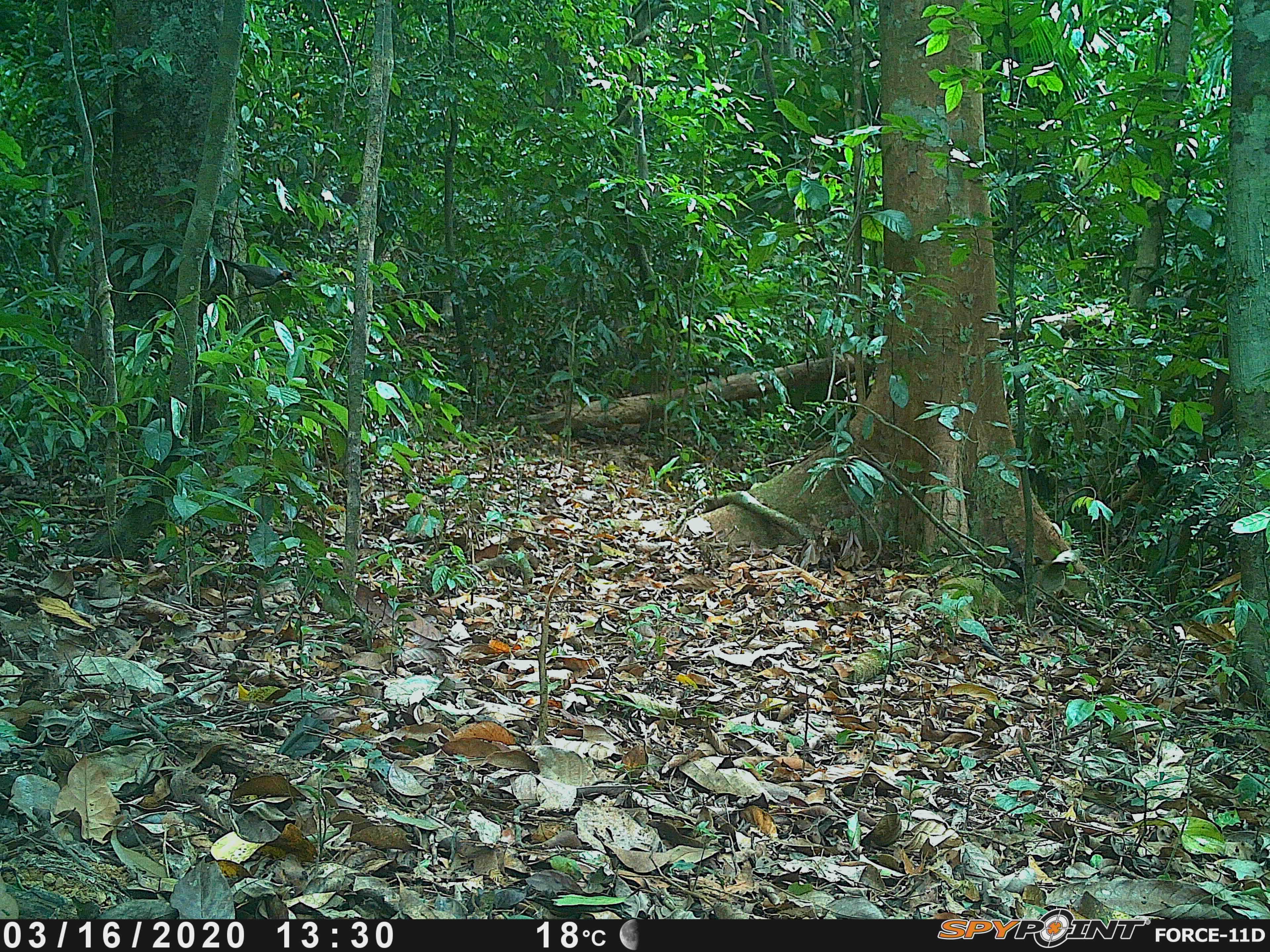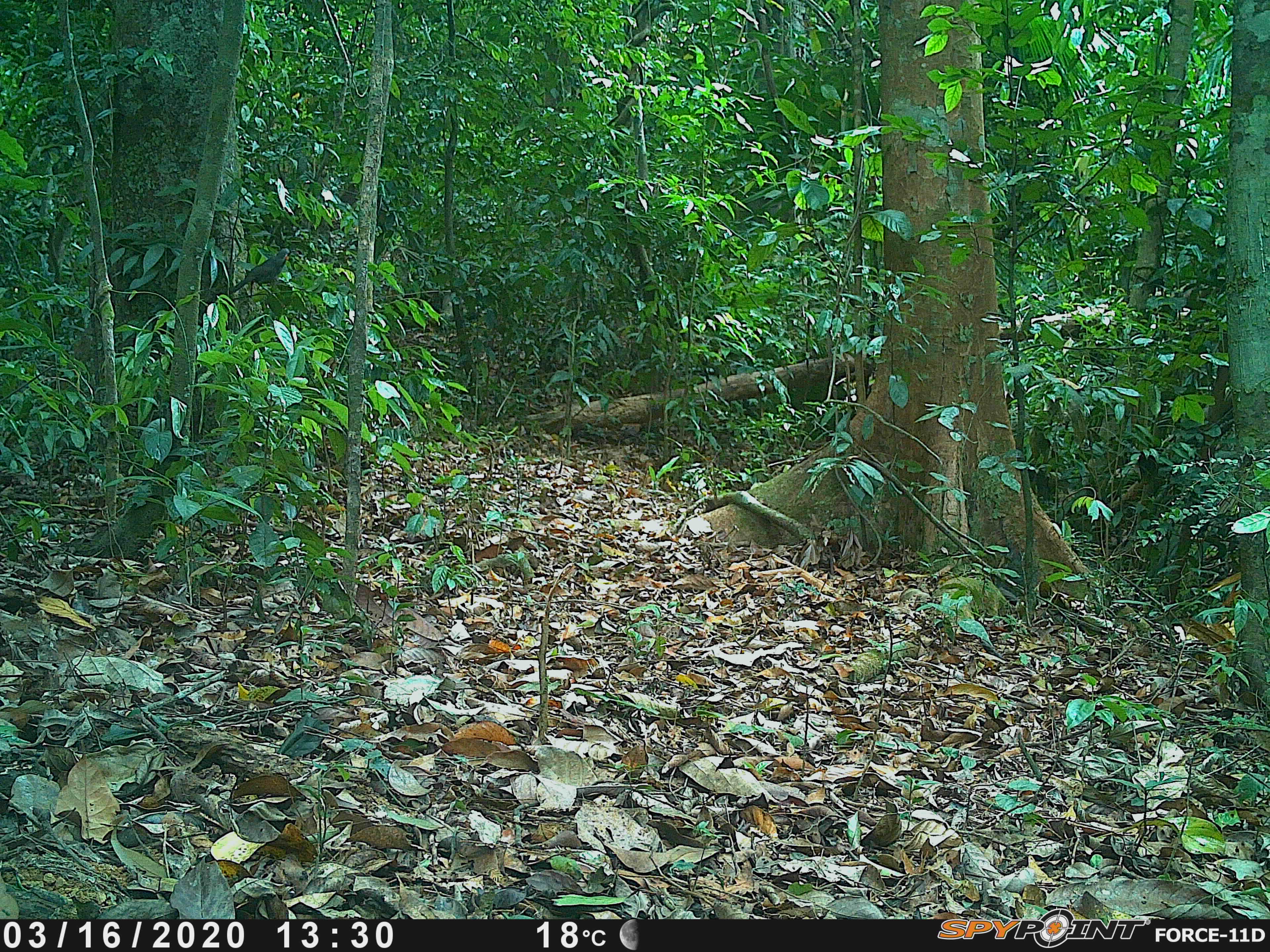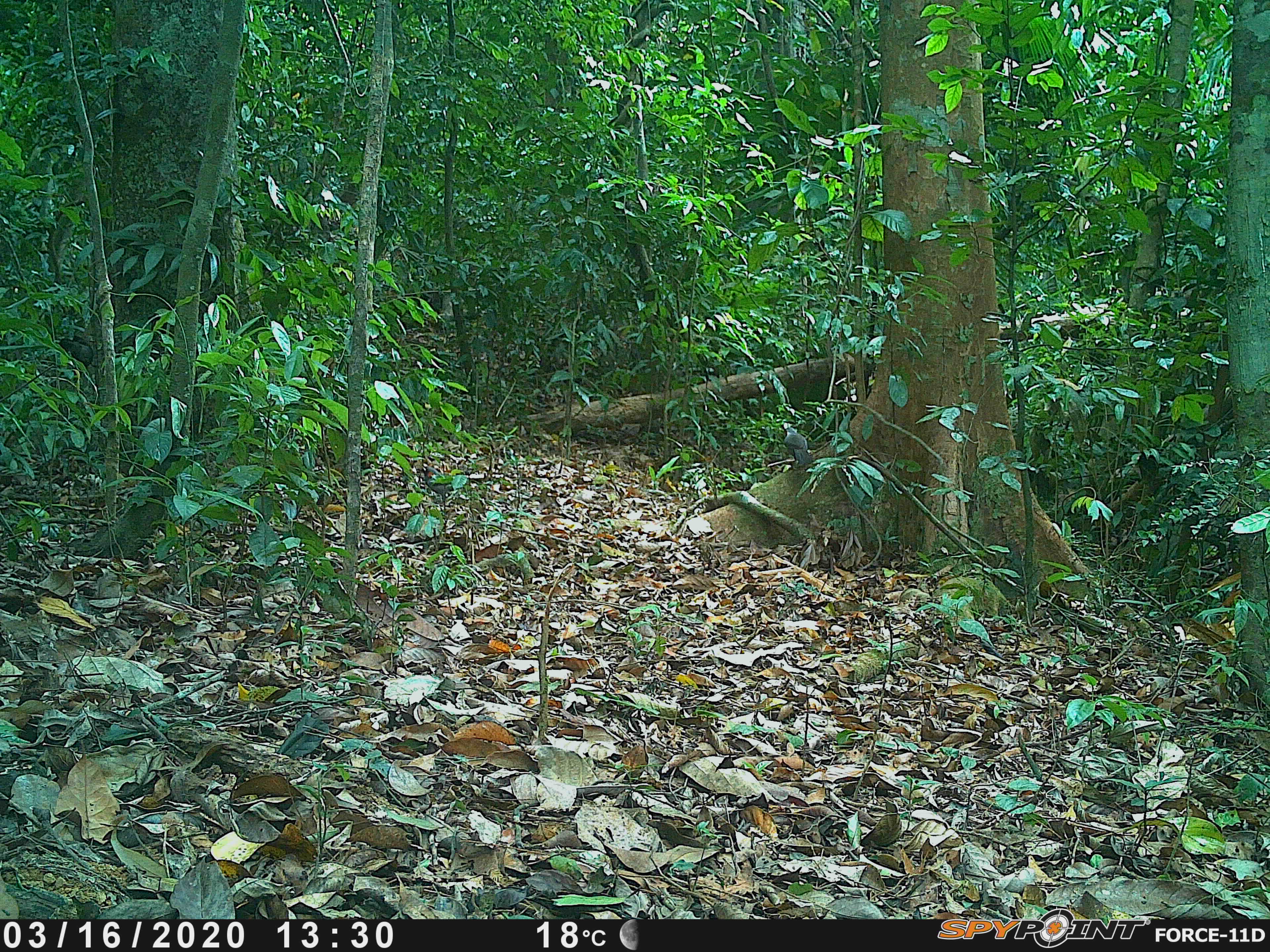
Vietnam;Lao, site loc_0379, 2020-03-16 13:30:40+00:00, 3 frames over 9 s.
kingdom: Animalia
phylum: Chordata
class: Aves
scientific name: Aves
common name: bird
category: unidentified bird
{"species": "unidentified bird (bird) (Aves)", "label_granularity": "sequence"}